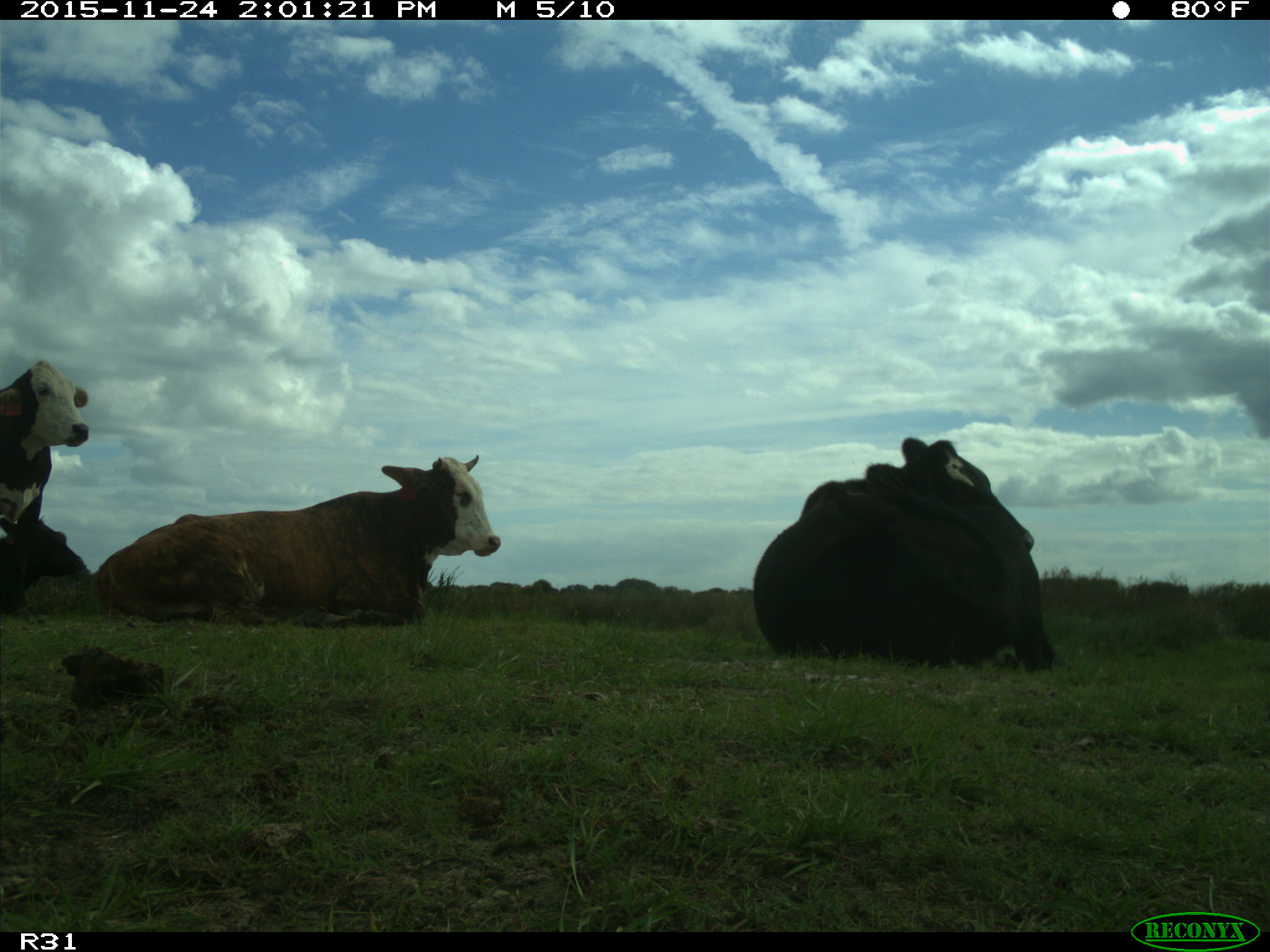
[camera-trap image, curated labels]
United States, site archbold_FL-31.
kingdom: Animalia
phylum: Chordata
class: Mammalia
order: Artiodactyla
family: Bovidae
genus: Bos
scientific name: Bos taurus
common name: domestic cow